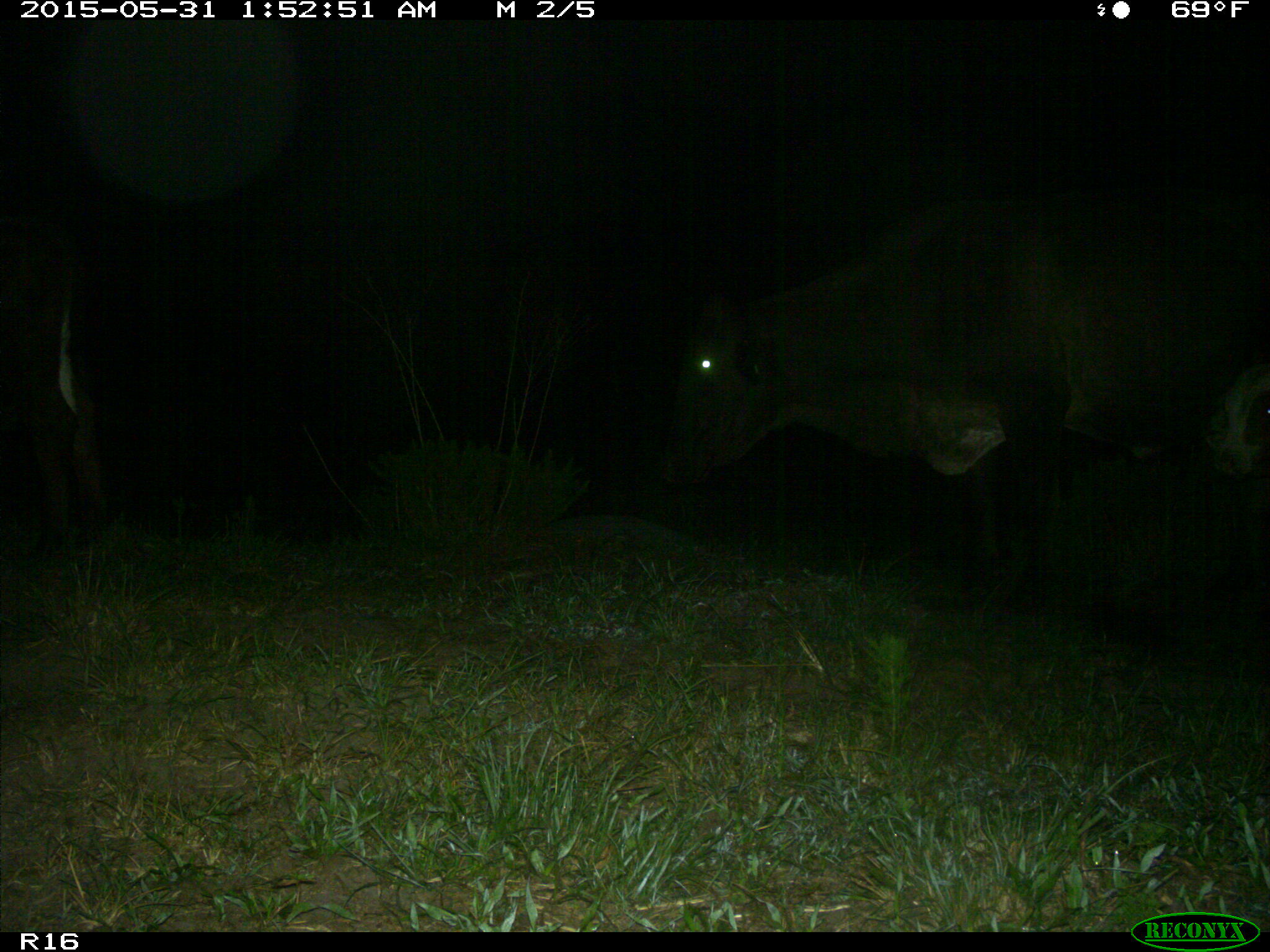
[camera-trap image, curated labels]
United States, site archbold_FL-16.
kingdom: Animalia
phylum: Chordata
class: Mammalia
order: Artiodactyla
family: Bovidae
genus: Bos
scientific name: Bos taurus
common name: domestic cow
Bos taurus (domestic cow).